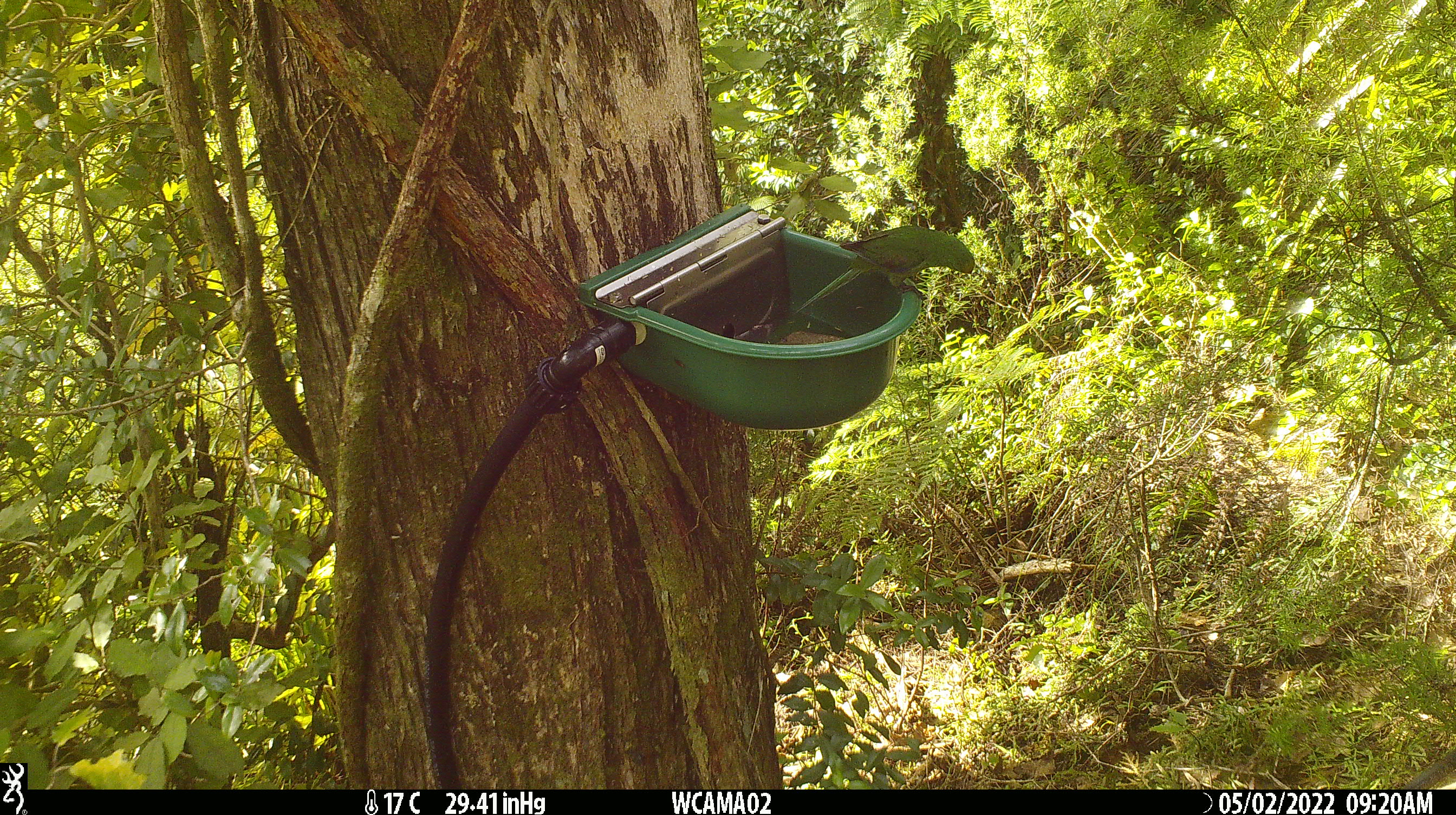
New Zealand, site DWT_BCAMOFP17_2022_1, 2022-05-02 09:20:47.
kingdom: Animalia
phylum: Chordata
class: Aves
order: Psittaciformes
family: Psittaculidae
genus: Cyanoramphus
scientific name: Cyanoramphus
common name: parakeet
Parakeet (Cyanoramphus).